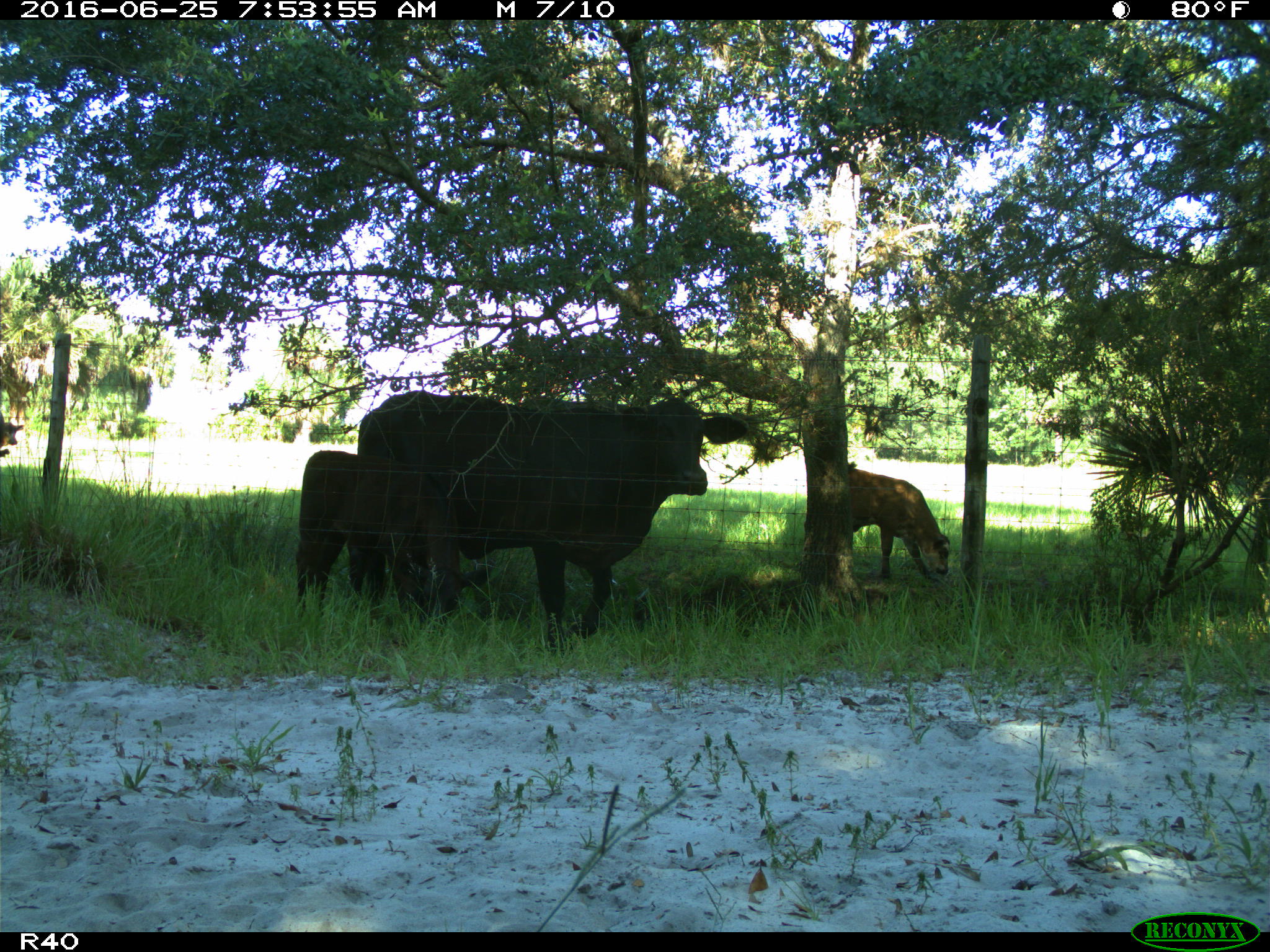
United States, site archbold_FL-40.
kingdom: Animalia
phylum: Chordata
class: Mammalia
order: Artiodactyla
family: Bovidae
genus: Bos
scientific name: Bos taurus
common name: domestic cow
Bos taurus (domestic cow).